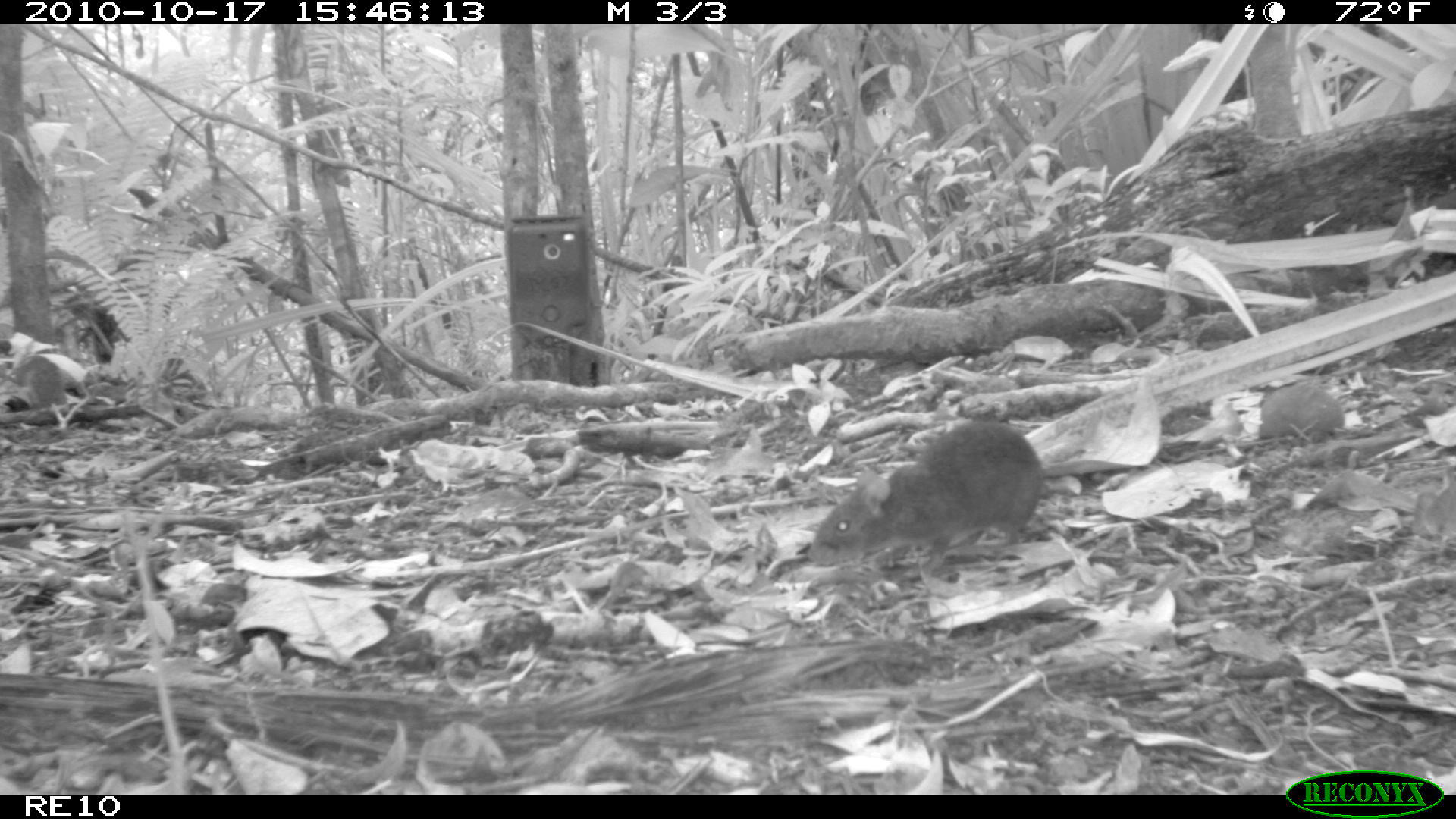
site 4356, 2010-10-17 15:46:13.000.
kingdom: Animalia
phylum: Chordata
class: Mammalia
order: Rodentia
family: Muridae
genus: Rattus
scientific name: Rattus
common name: rodent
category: unknown rat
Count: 1.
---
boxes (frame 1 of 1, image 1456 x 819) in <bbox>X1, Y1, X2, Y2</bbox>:
unknown rat: <bbox>805, 418, 1047, 574</bbox>